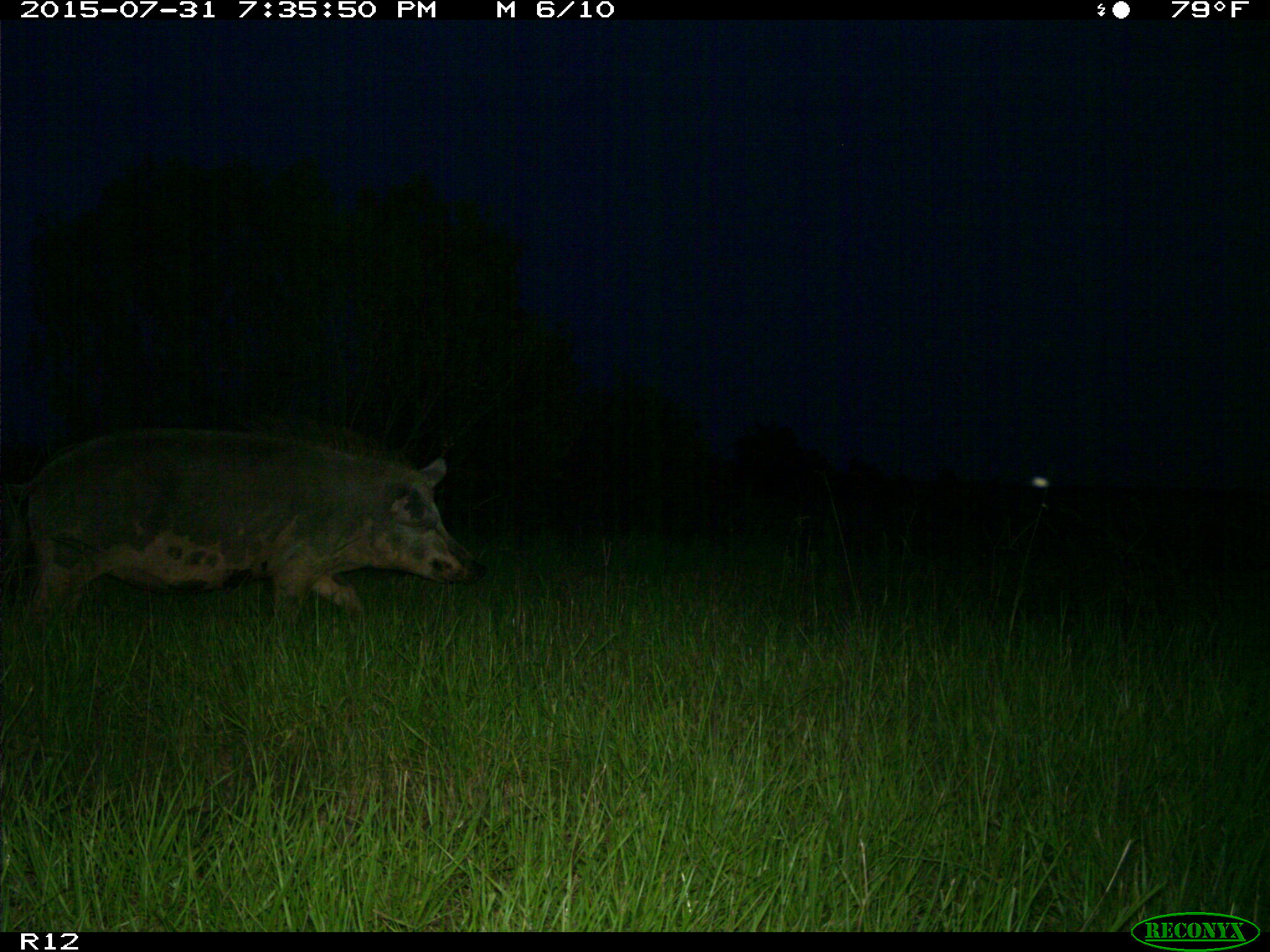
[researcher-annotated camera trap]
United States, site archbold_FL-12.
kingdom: Animalia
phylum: Chordata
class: Mammalia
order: Artiodactyla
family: Suidae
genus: Sus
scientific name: Sus scrofa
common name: wild boar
Sus scrofa (wild boar).